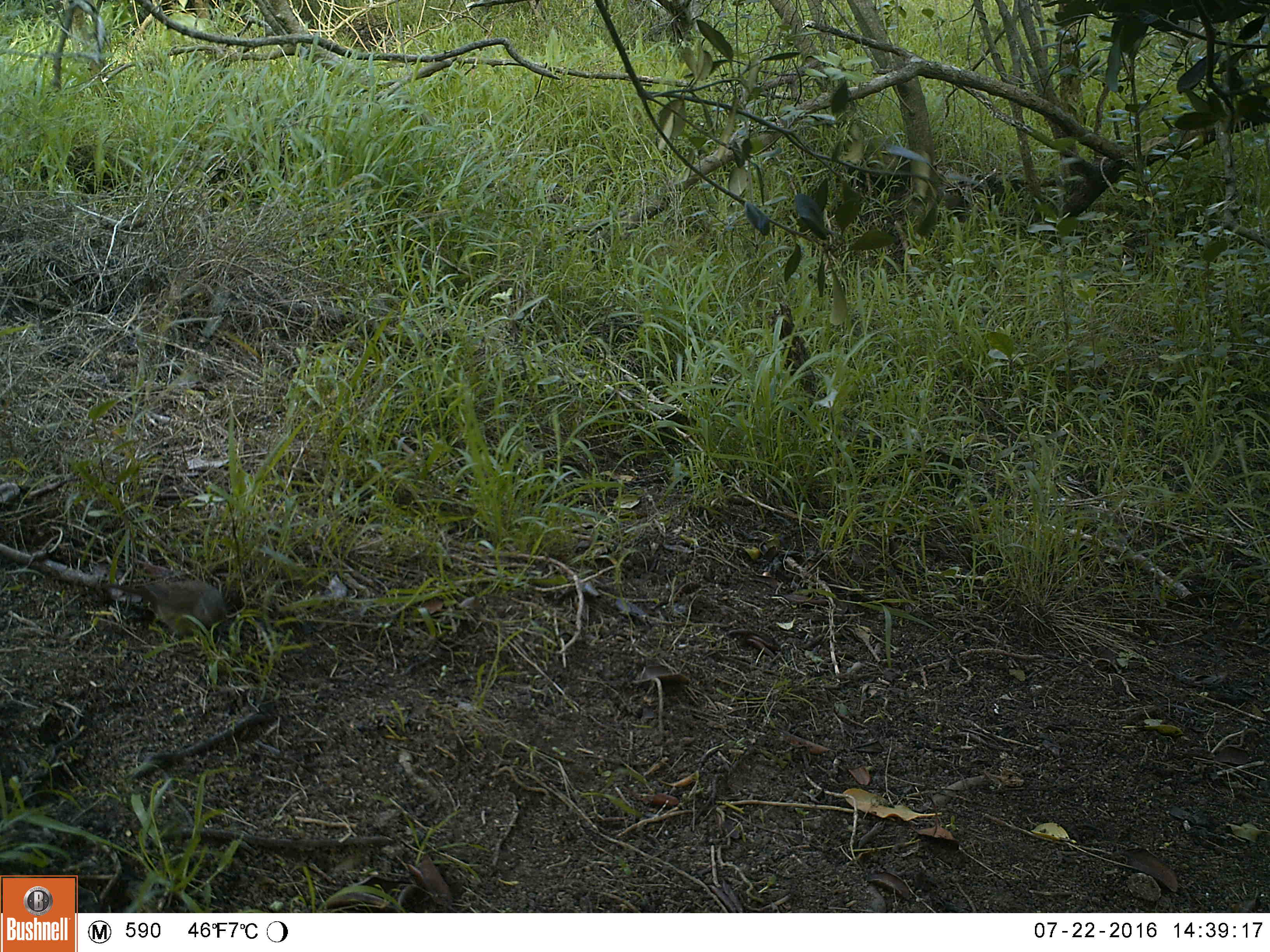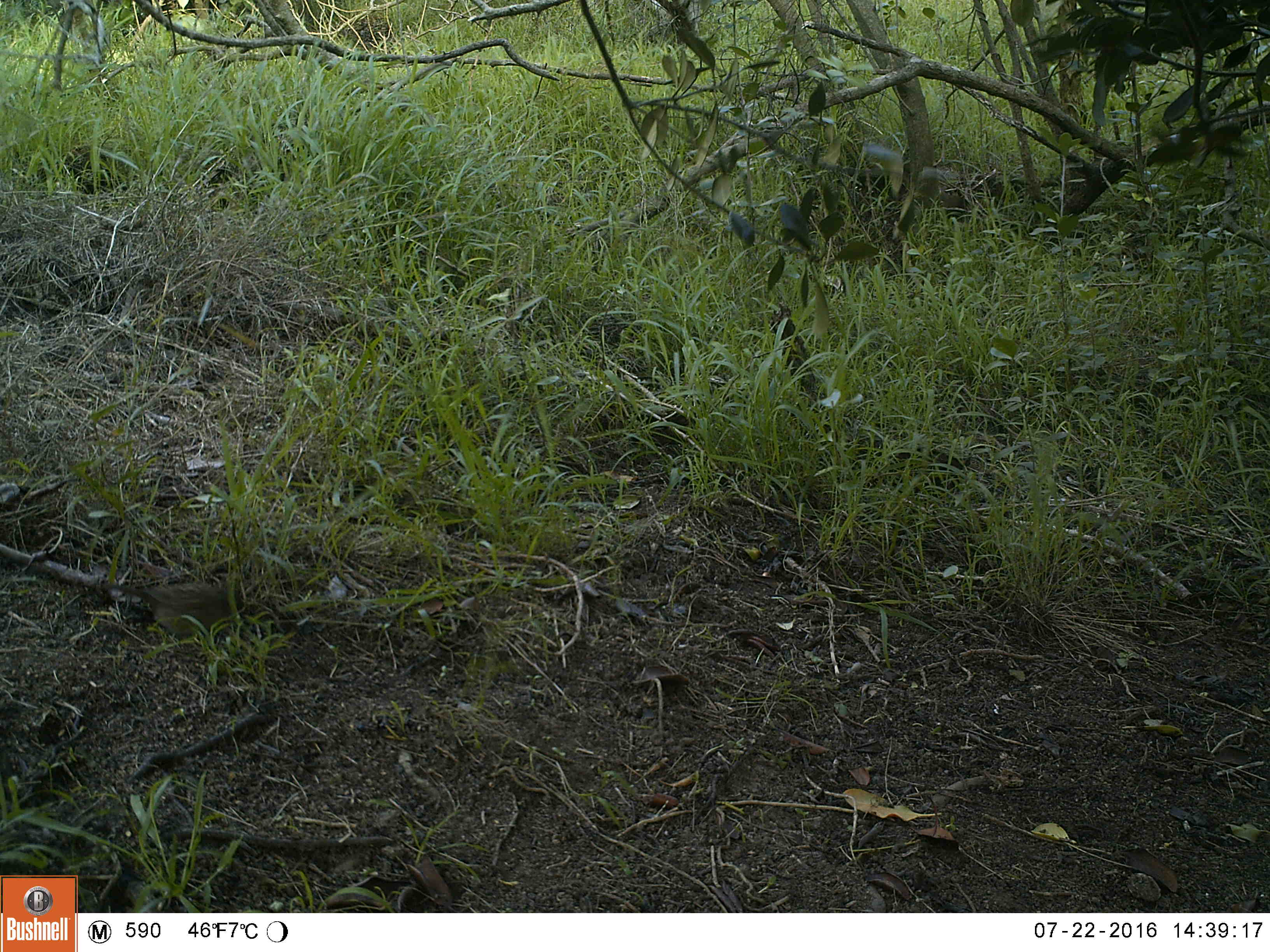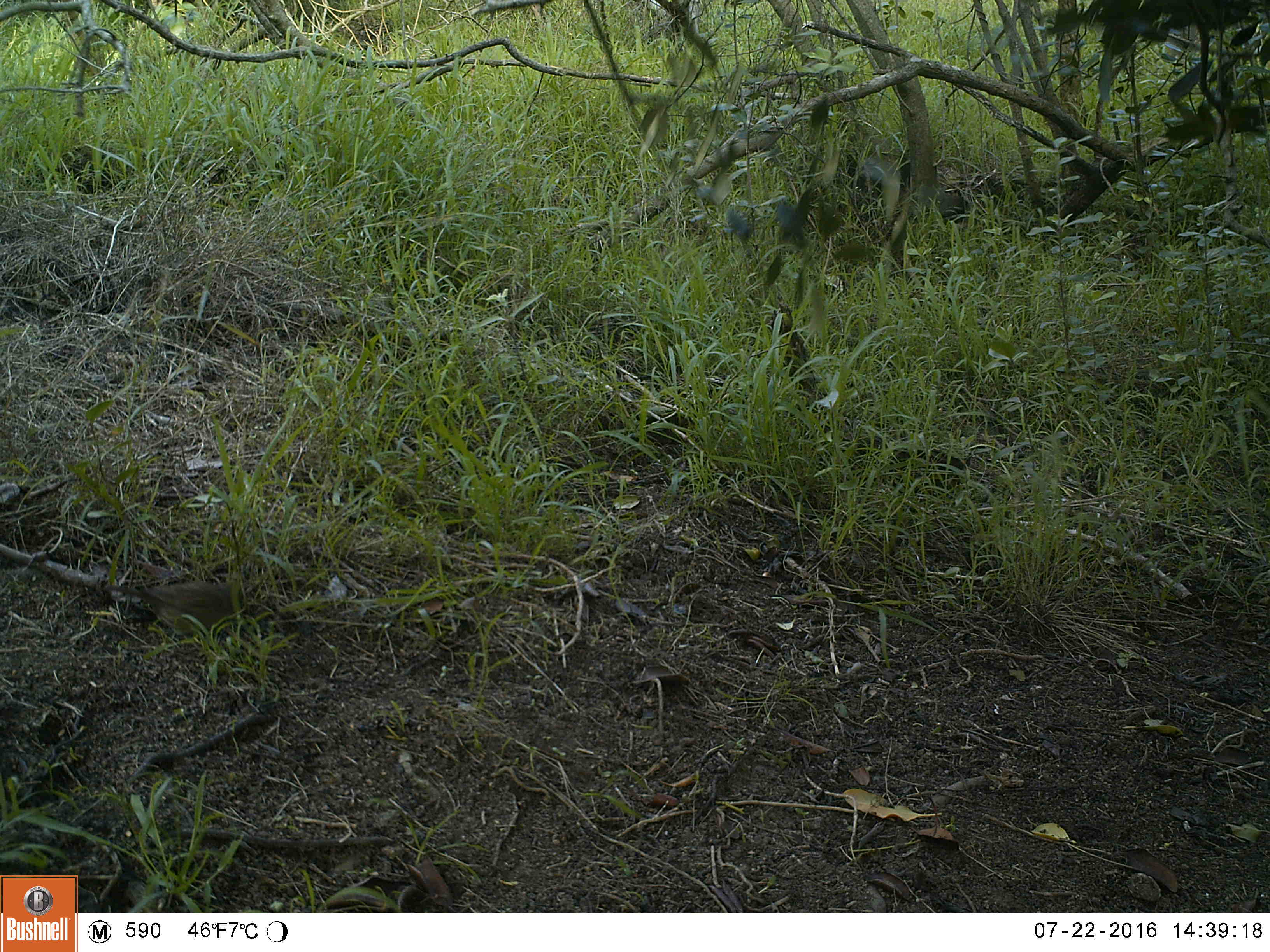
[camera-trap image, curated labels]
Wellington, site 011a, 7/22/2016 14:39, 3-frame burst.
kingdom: Animalia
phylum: Chordata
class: Aves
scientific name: Aves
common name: bird